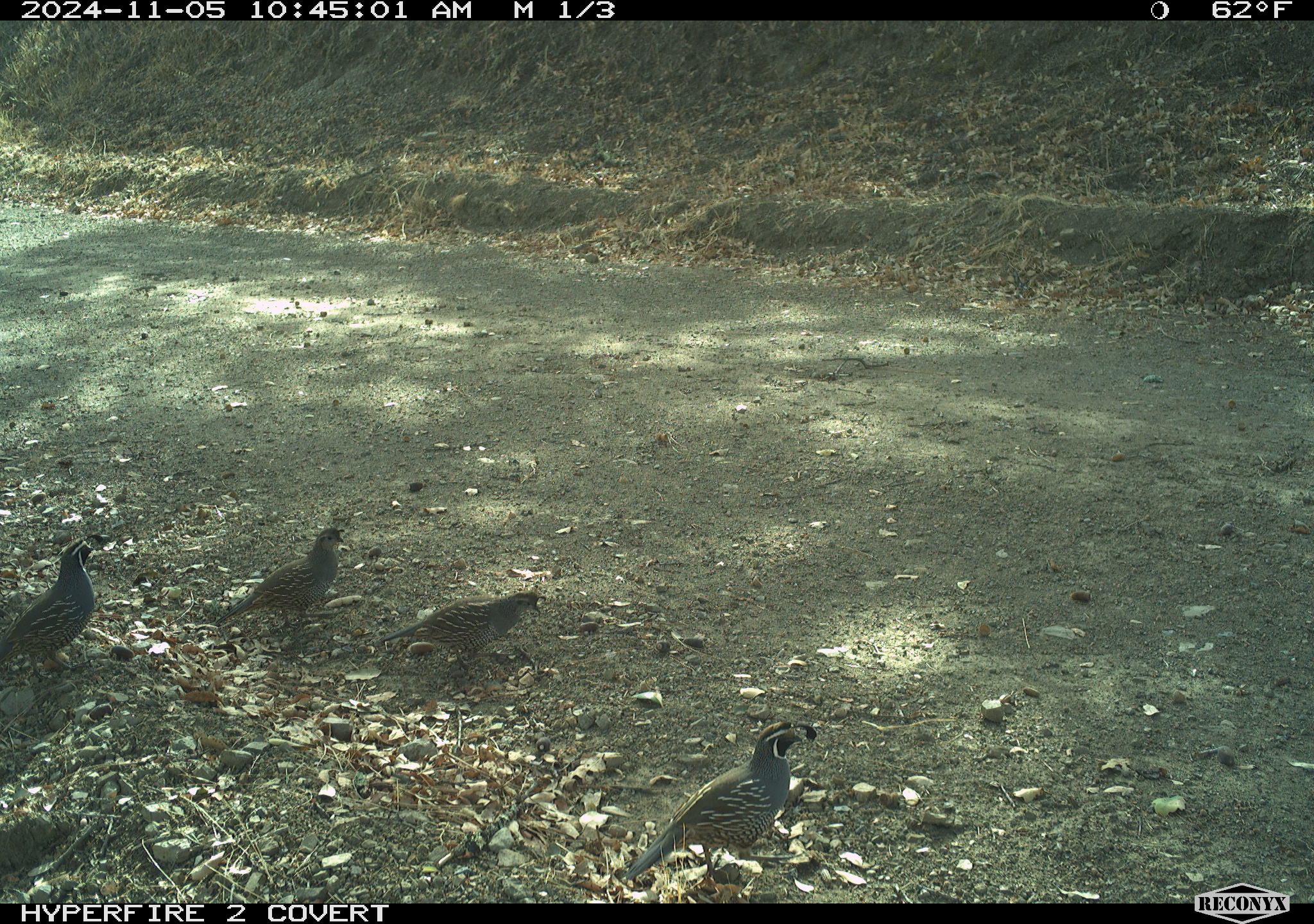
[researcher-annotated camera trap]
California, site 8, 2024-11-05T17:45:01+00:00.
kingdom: Animalia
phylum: Chordata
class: Aves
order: Galliformes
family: Odontophoridae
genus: Callipepla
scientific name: Callipepla californica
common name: california quail